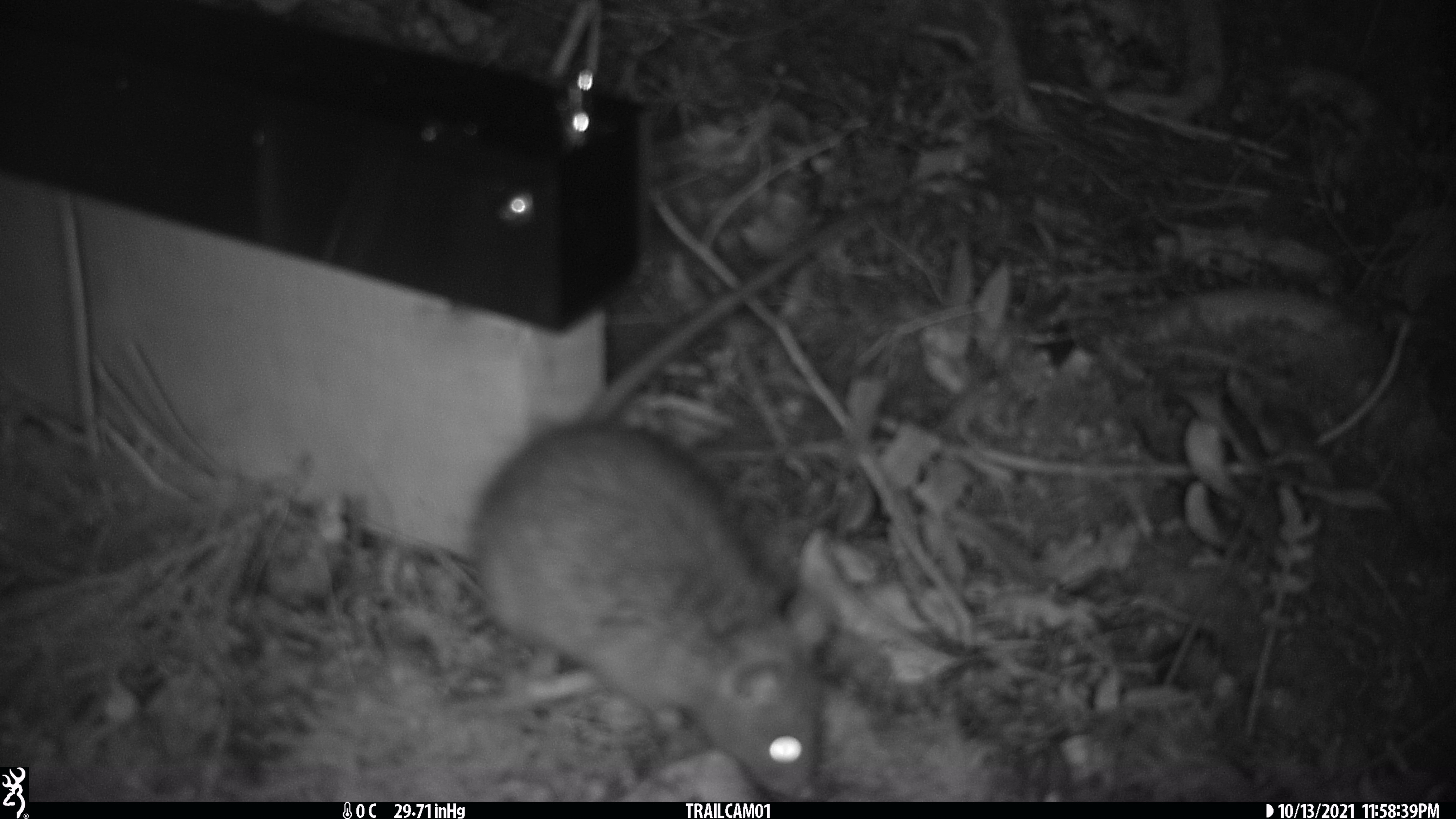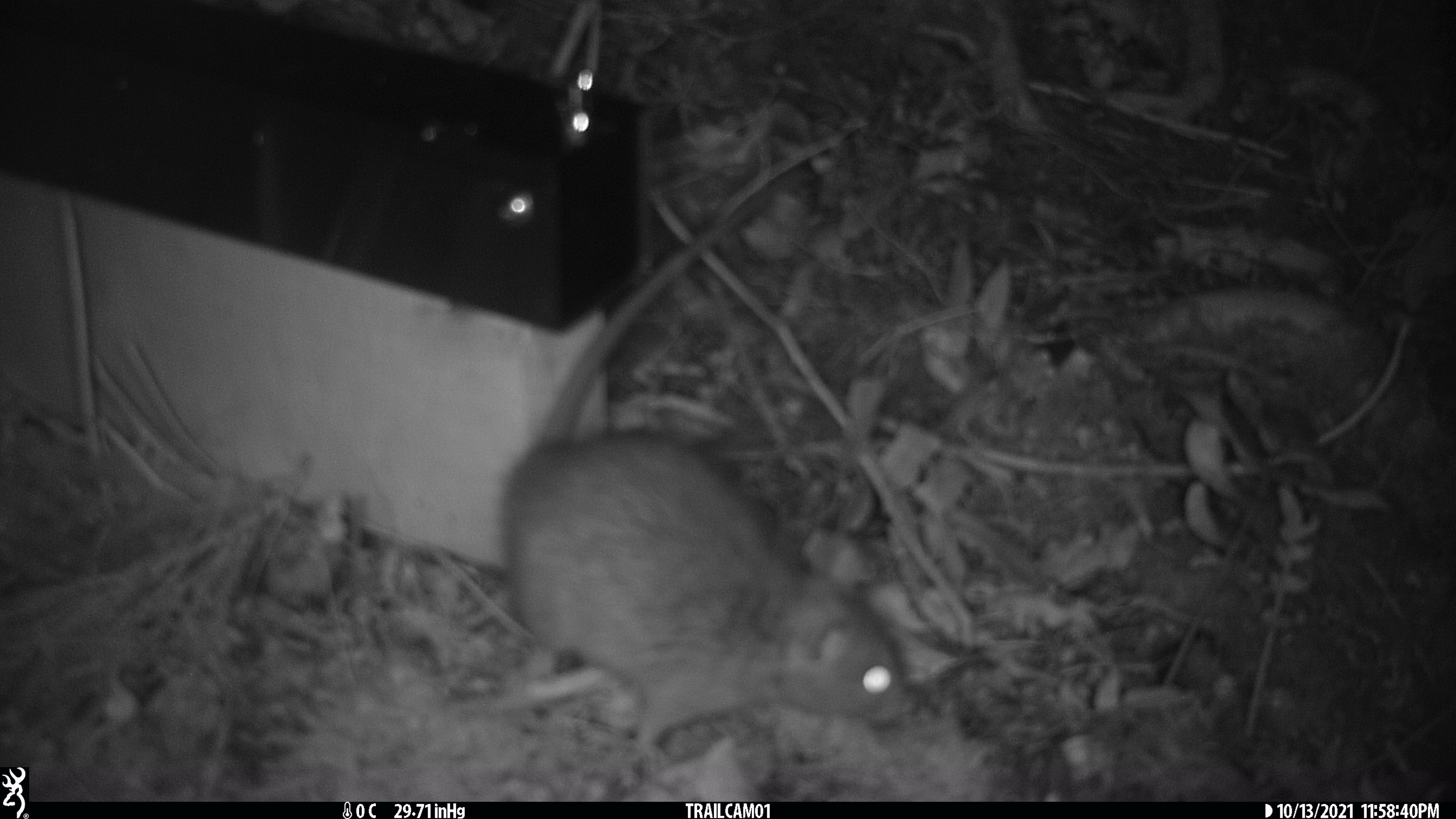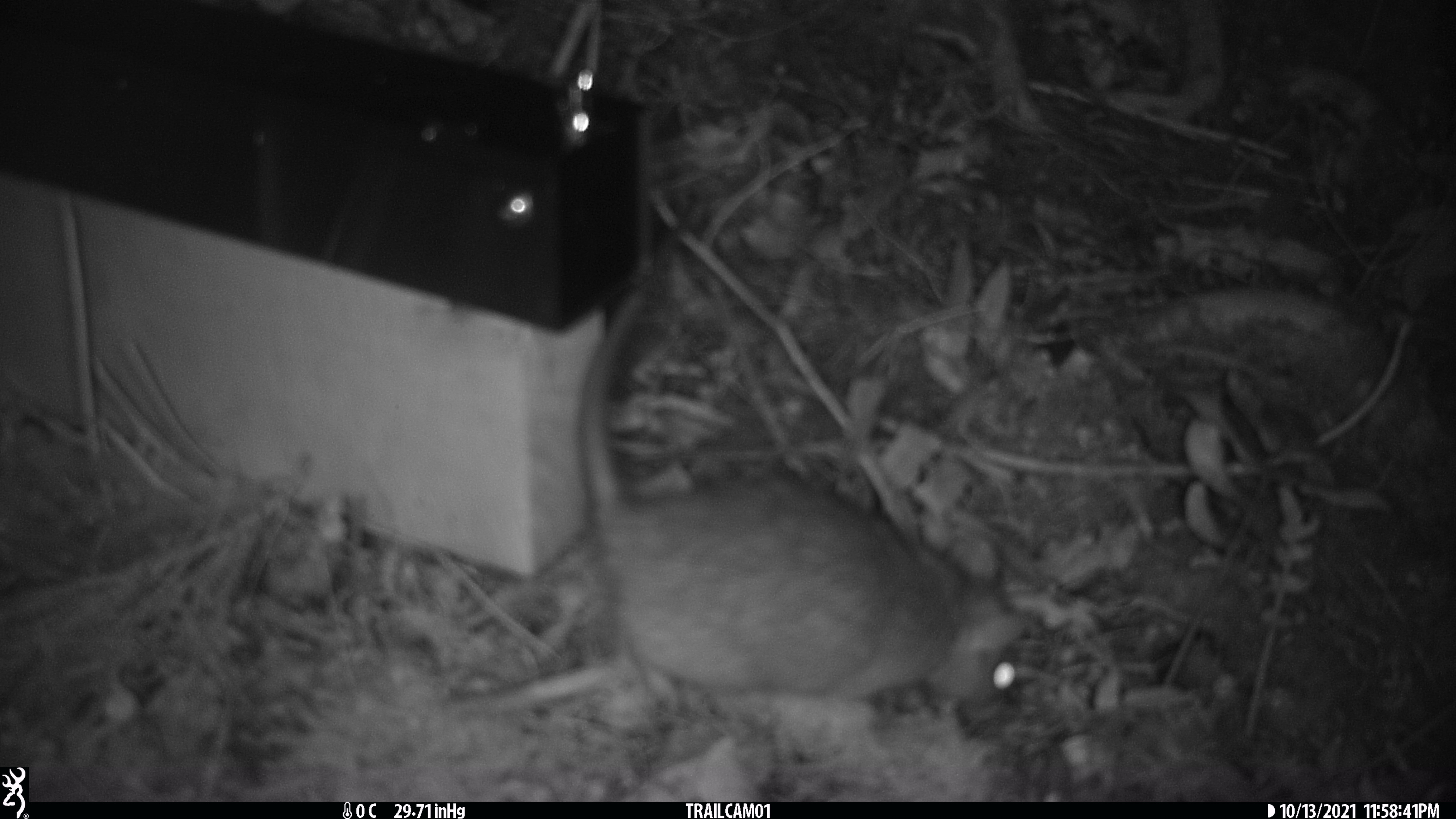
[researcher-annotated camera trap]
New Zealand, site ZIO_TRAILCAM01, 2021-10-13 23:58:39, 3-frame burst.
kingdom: Animalia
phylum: Chordata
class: Mammalia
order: Rodentia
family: Muridae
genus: Rattus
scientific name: Rattus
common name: rat